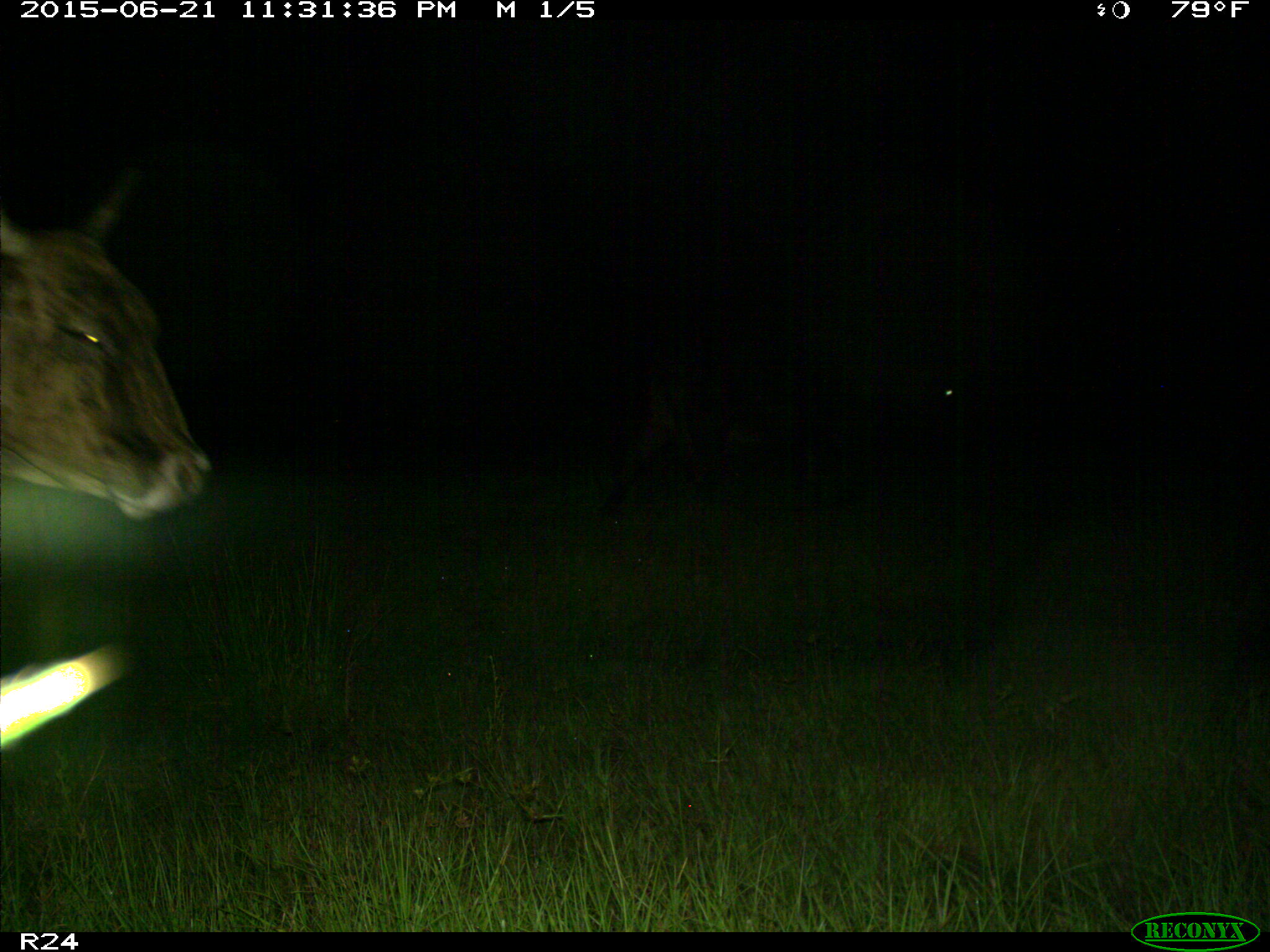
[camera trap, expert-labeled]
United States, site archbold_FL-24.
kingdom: Animalia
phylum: Chordata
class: Mammalia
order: Artiodactyla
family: Suidae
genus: Sus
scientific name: Sus scrofa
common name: wild boar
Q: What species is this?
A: Sus scrofa (wild boar).